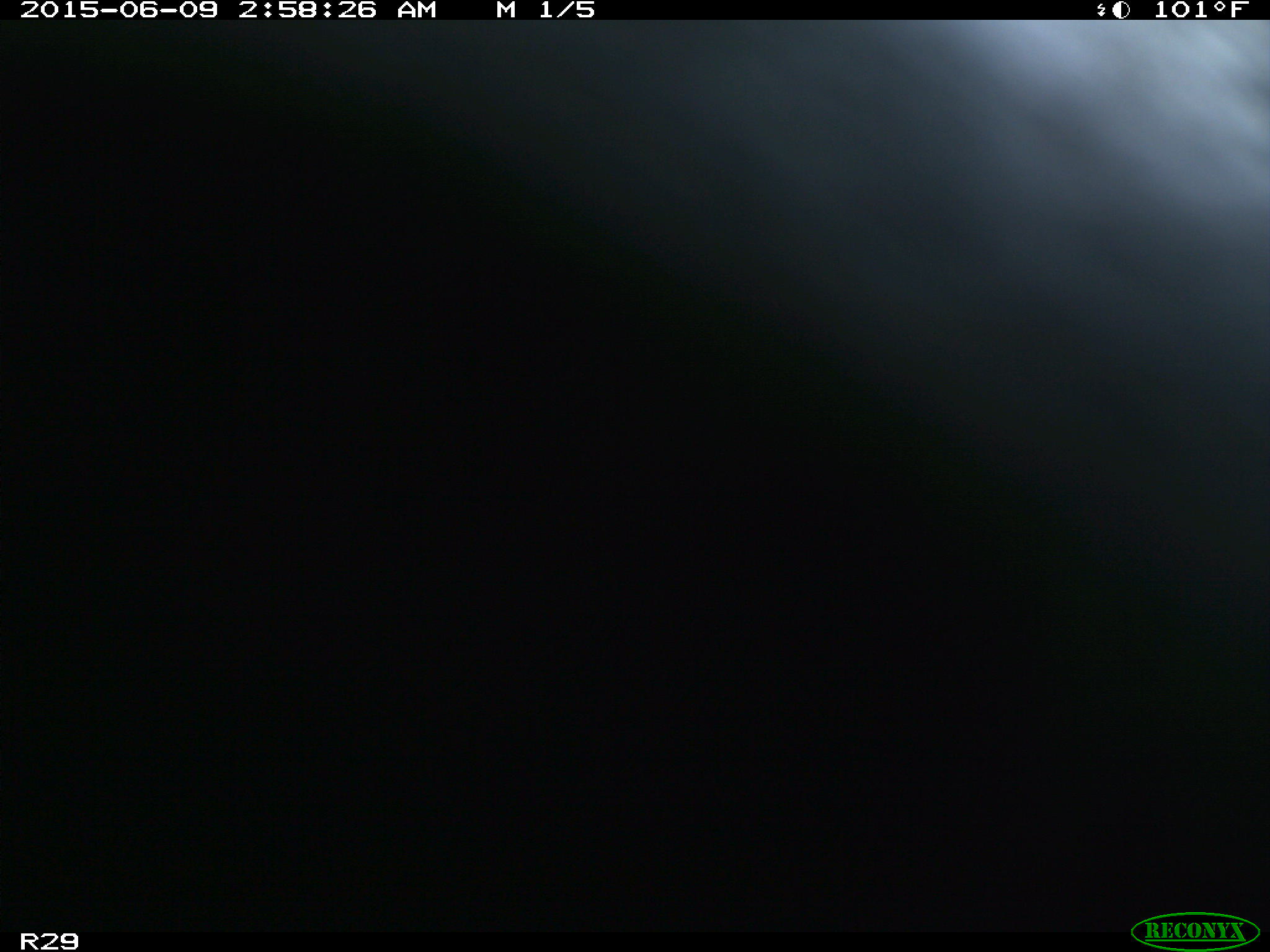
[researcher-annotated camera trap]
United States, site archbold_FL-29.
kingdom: Animalia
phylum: Chordata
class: Mammalia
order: Artiodactyla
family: Bovidae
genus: Bos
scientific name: Bos taurus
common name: domestic cow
Bos taurus (domestic cow).